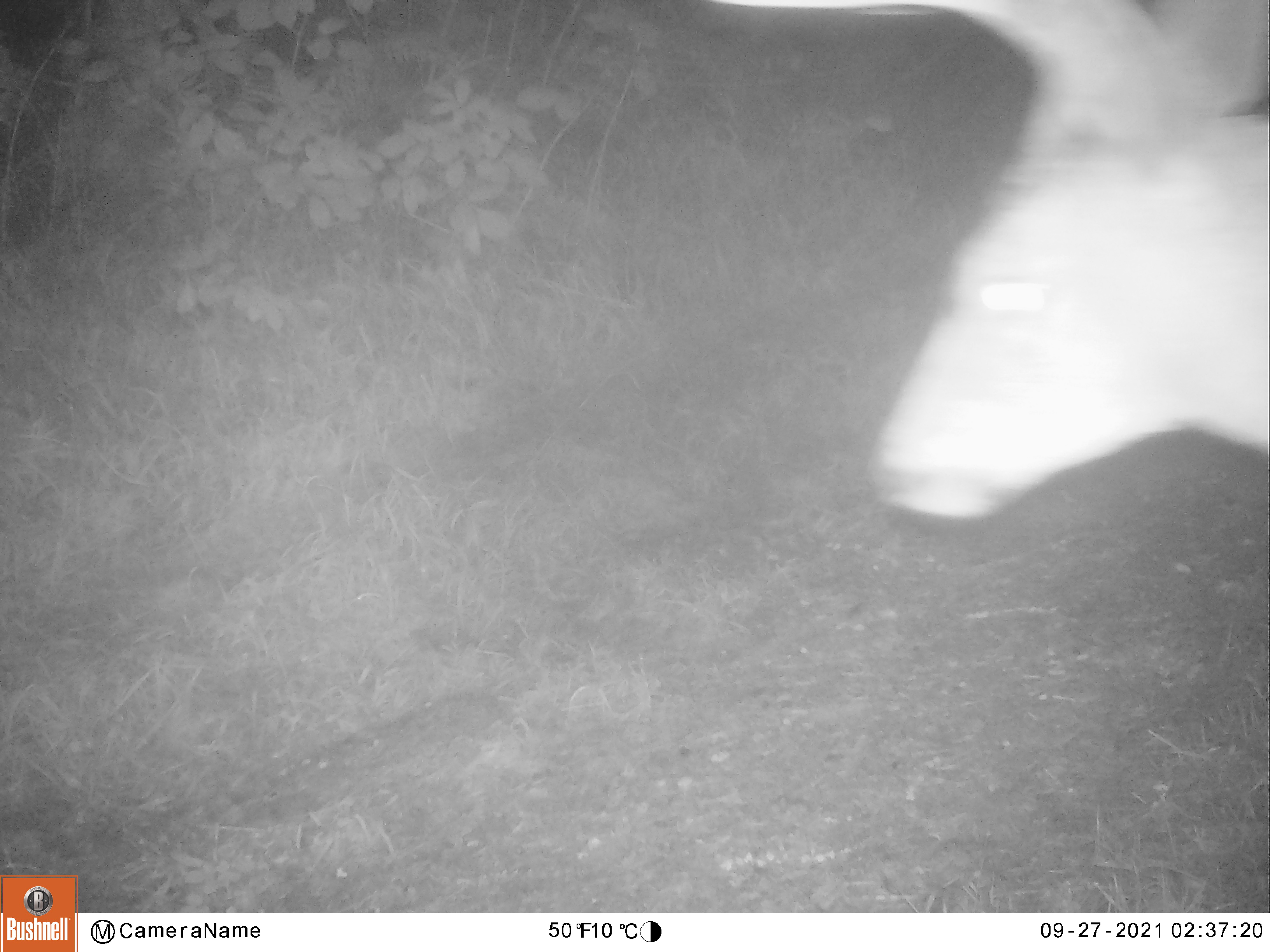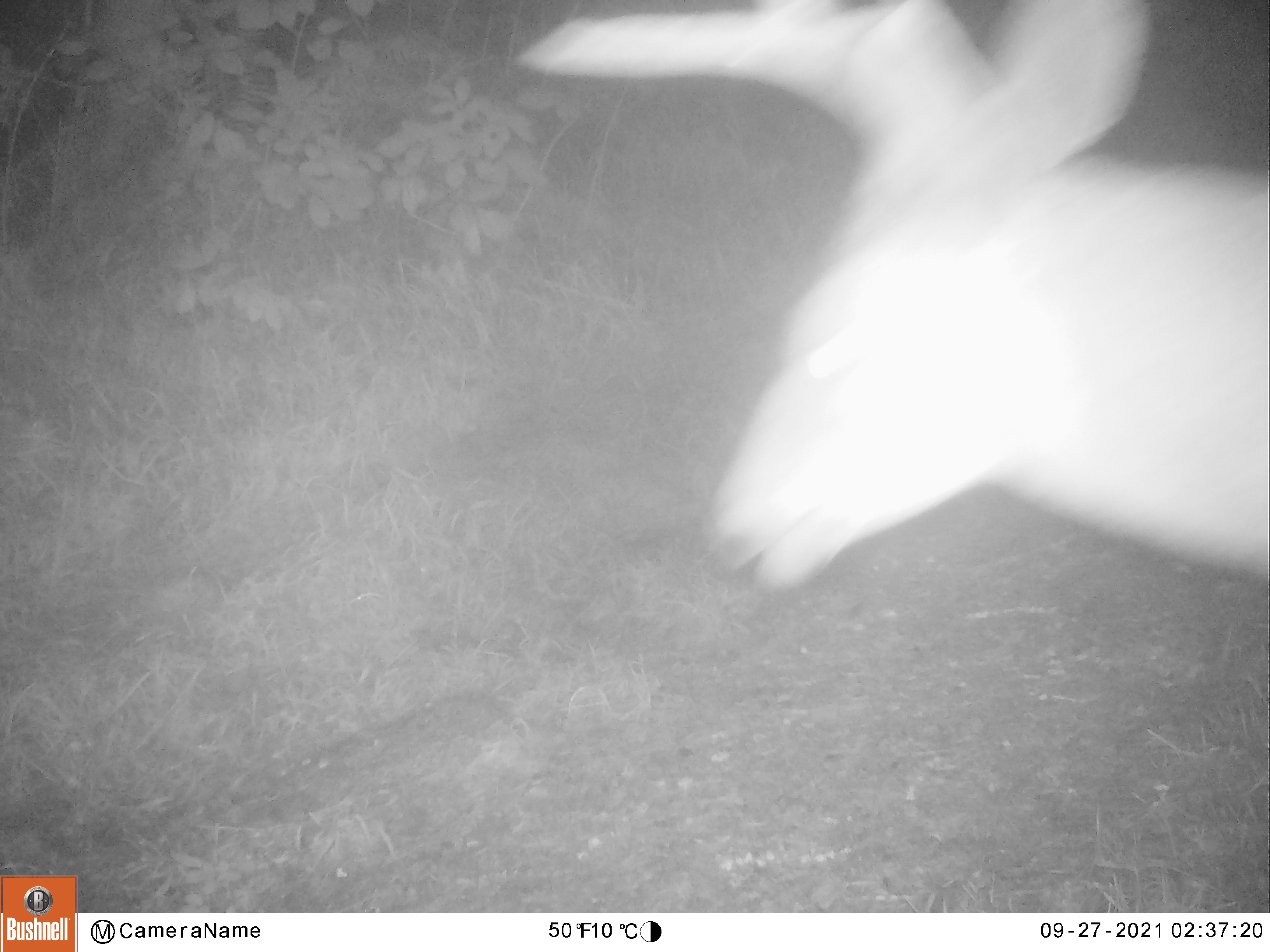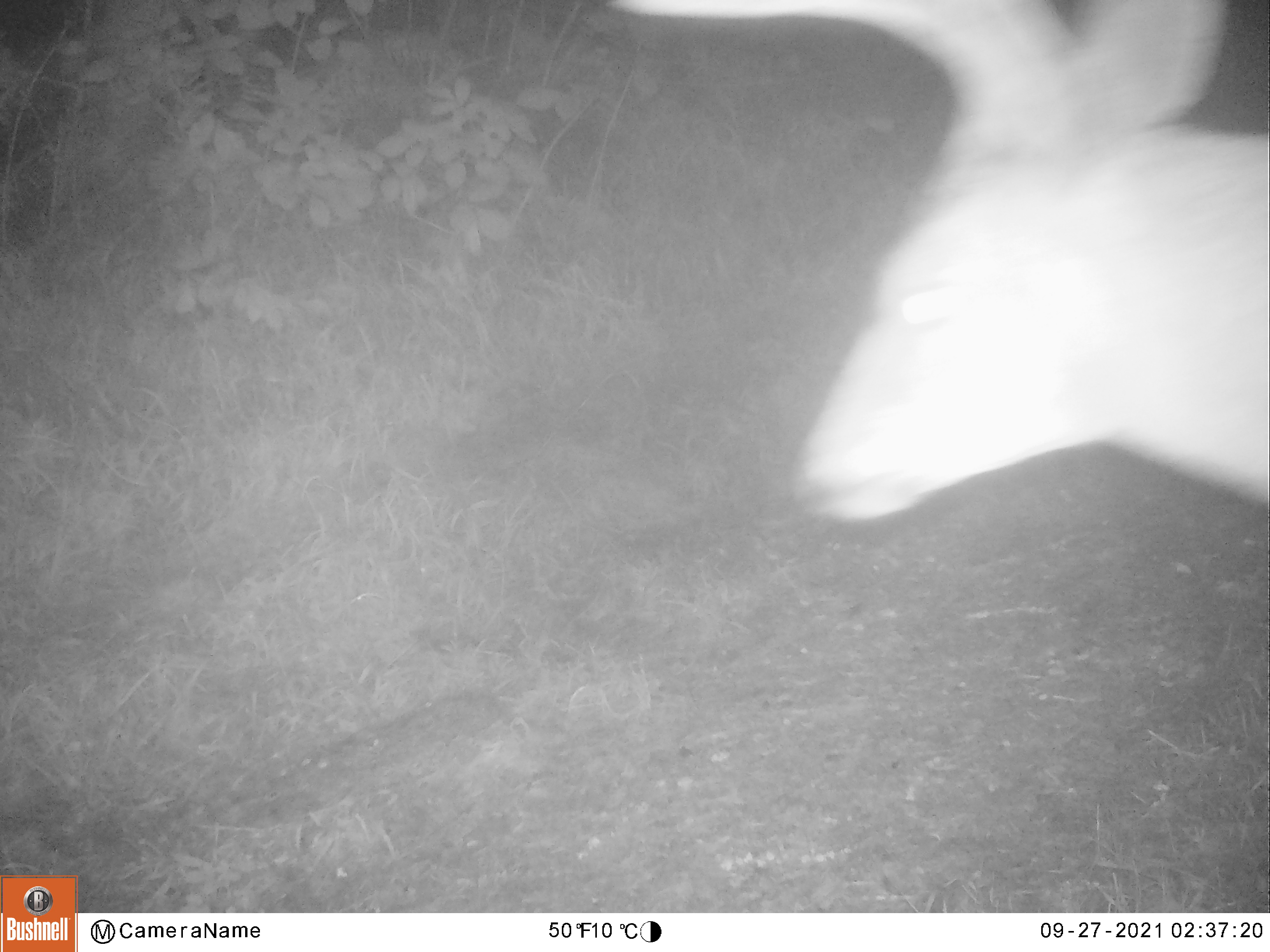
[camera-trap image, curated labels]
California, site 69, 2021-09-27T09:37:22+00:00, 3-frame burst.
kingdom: Animalia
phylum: Chordata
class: Mammalia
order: Artiodactyla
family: Cervidae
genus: Odocoileus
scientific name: Odocoileus hemionus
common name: mule deer